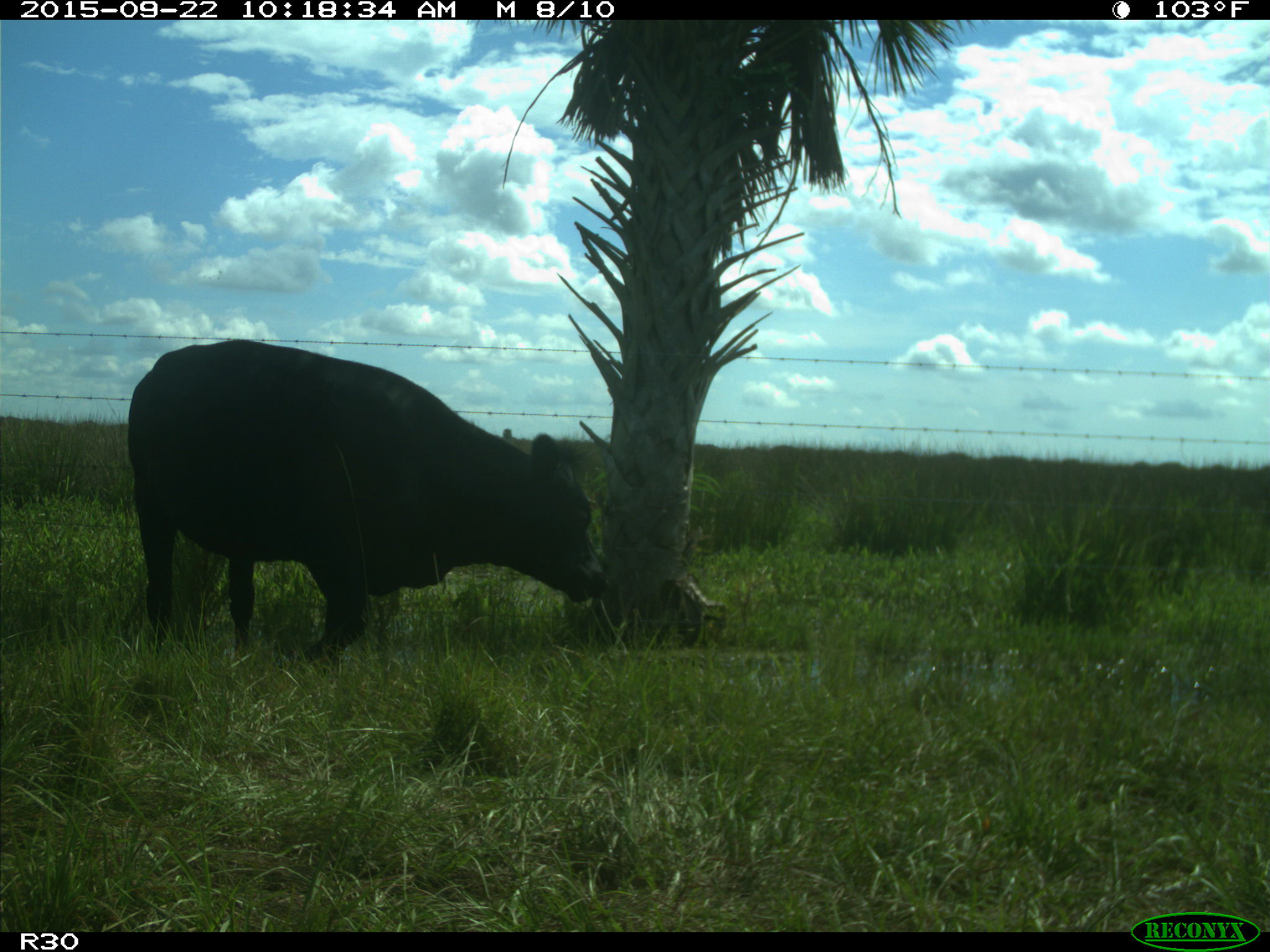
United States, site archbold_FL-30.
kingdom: Animalia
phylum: Chordata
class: Mammalia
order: Artiodactyla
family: Bovidae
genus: Bos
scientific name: Bos taurus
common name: domestic cow